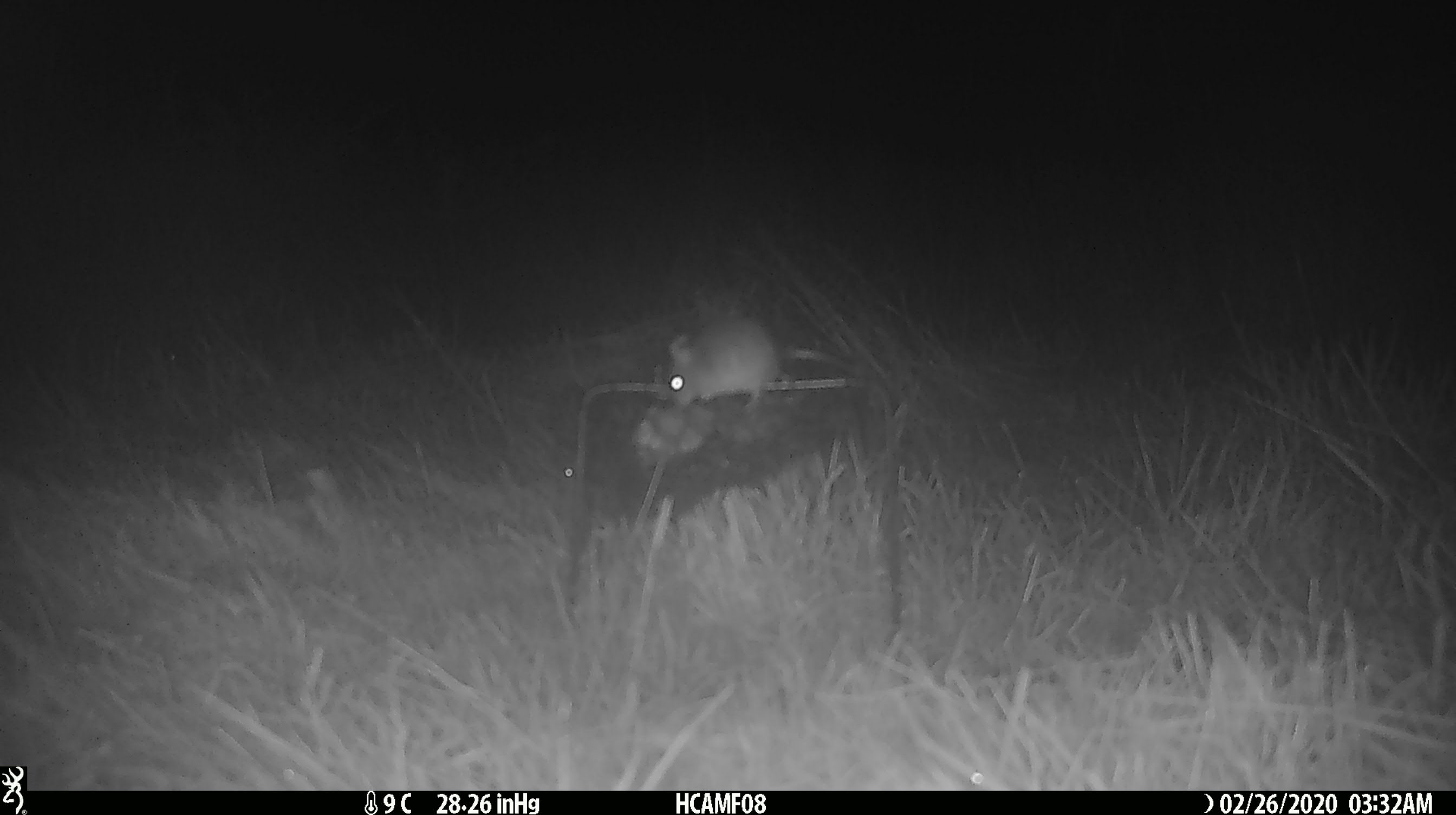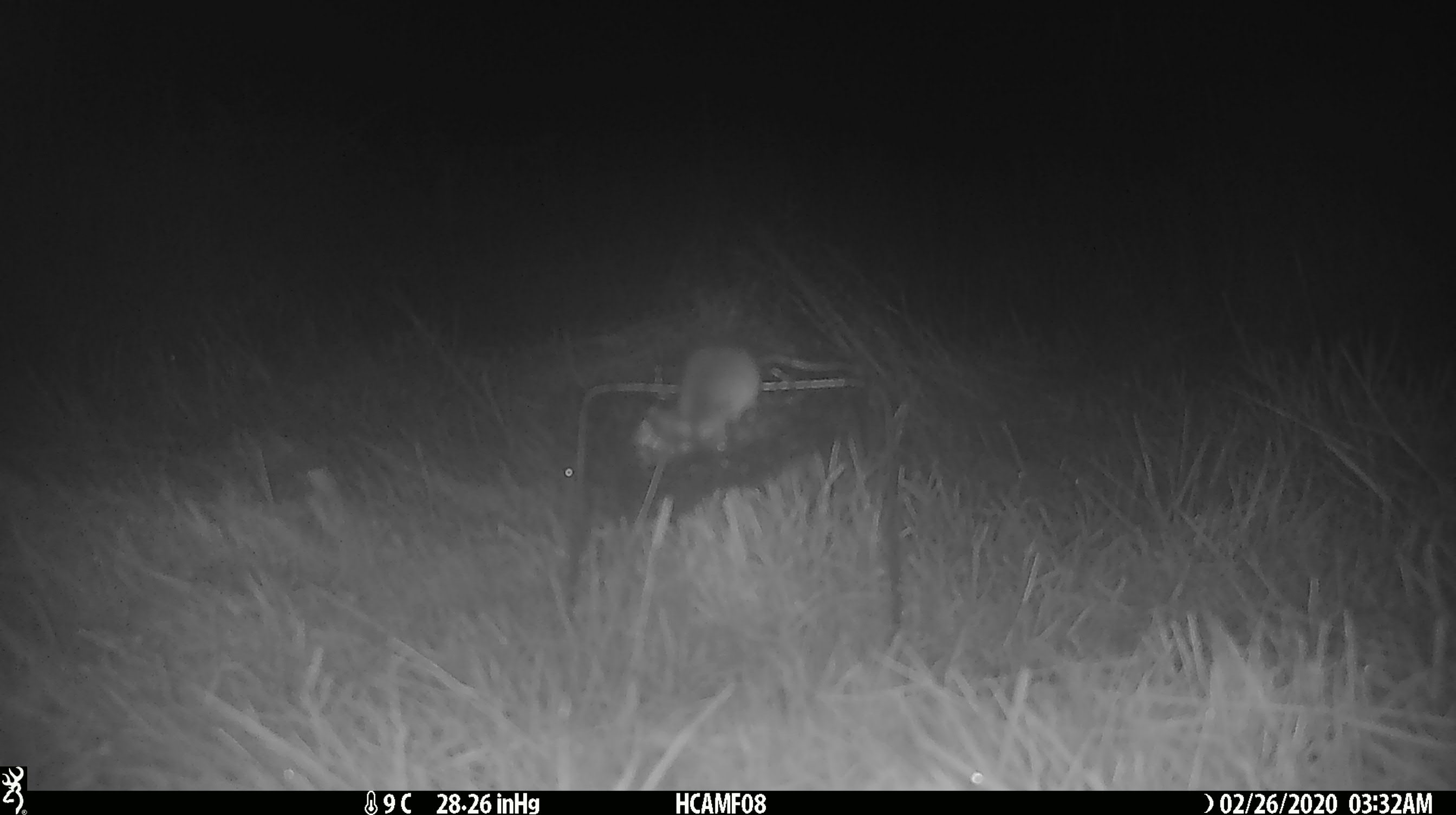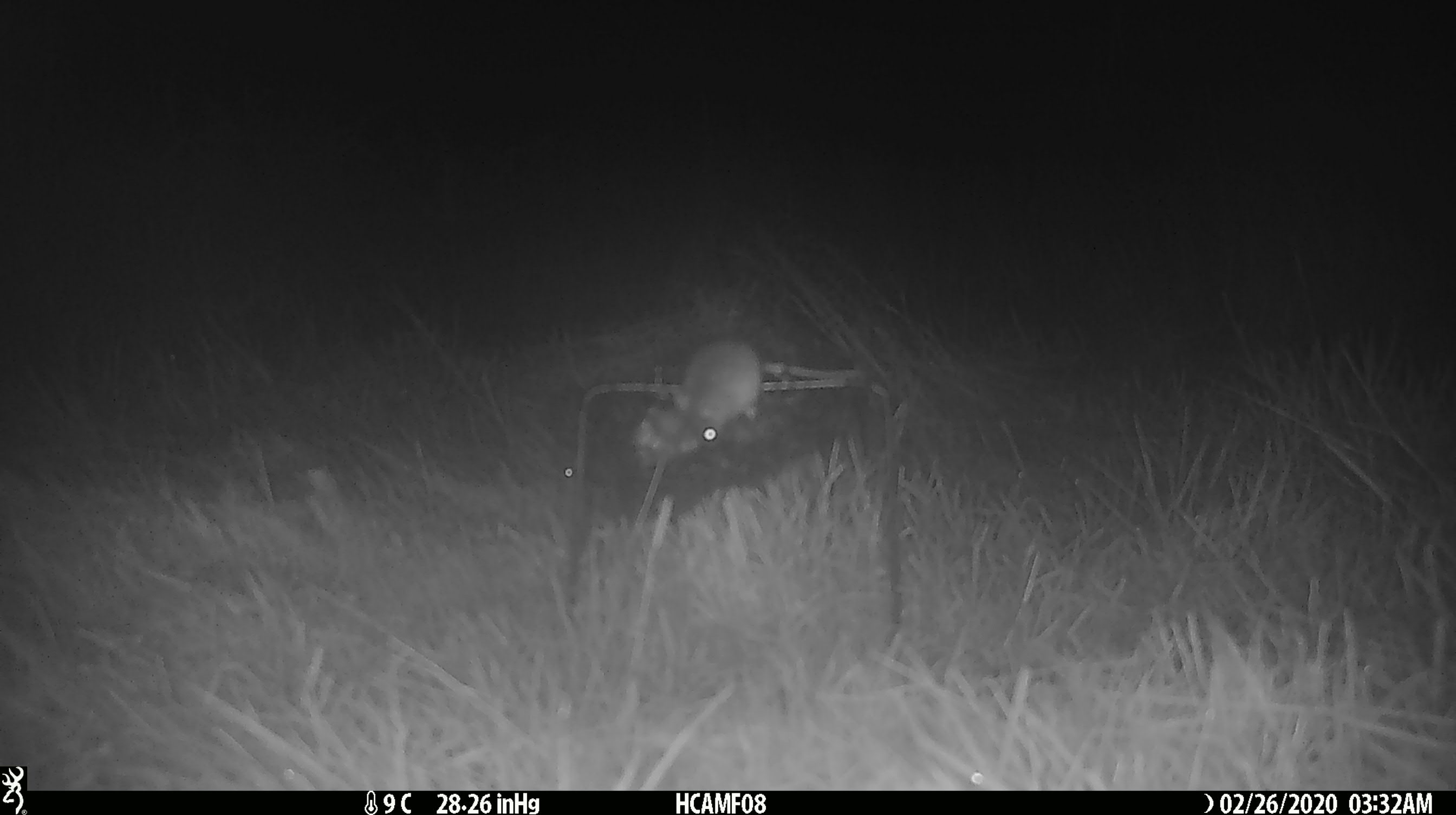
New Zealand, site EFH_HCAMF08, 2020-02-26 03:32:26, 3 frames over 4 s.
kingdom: Animalia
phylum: Chordata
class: Mammalia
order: Rodentia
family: Muridae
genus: Mus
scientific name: Mus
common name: mouse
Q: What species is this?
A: Mouse (Mus).